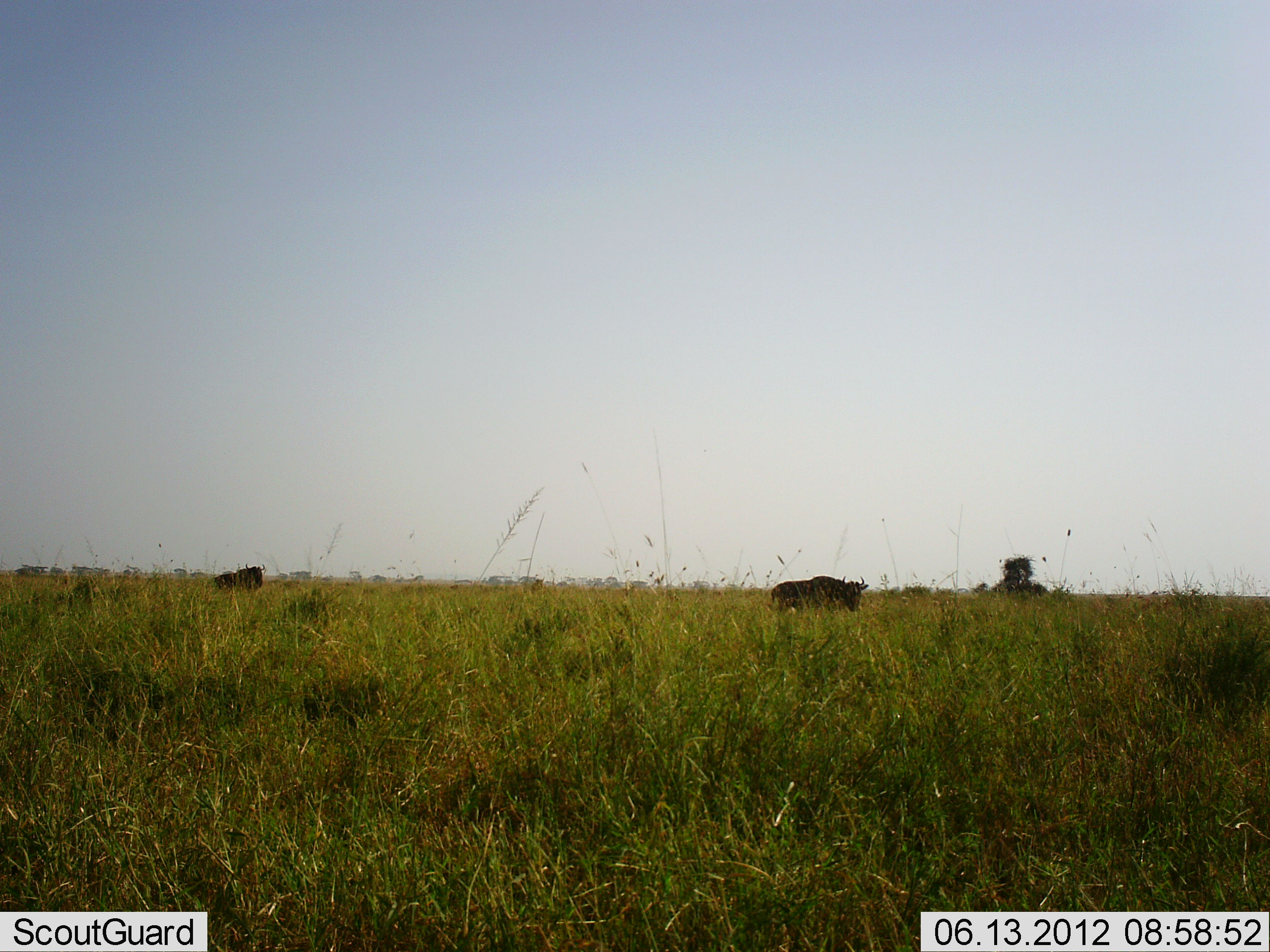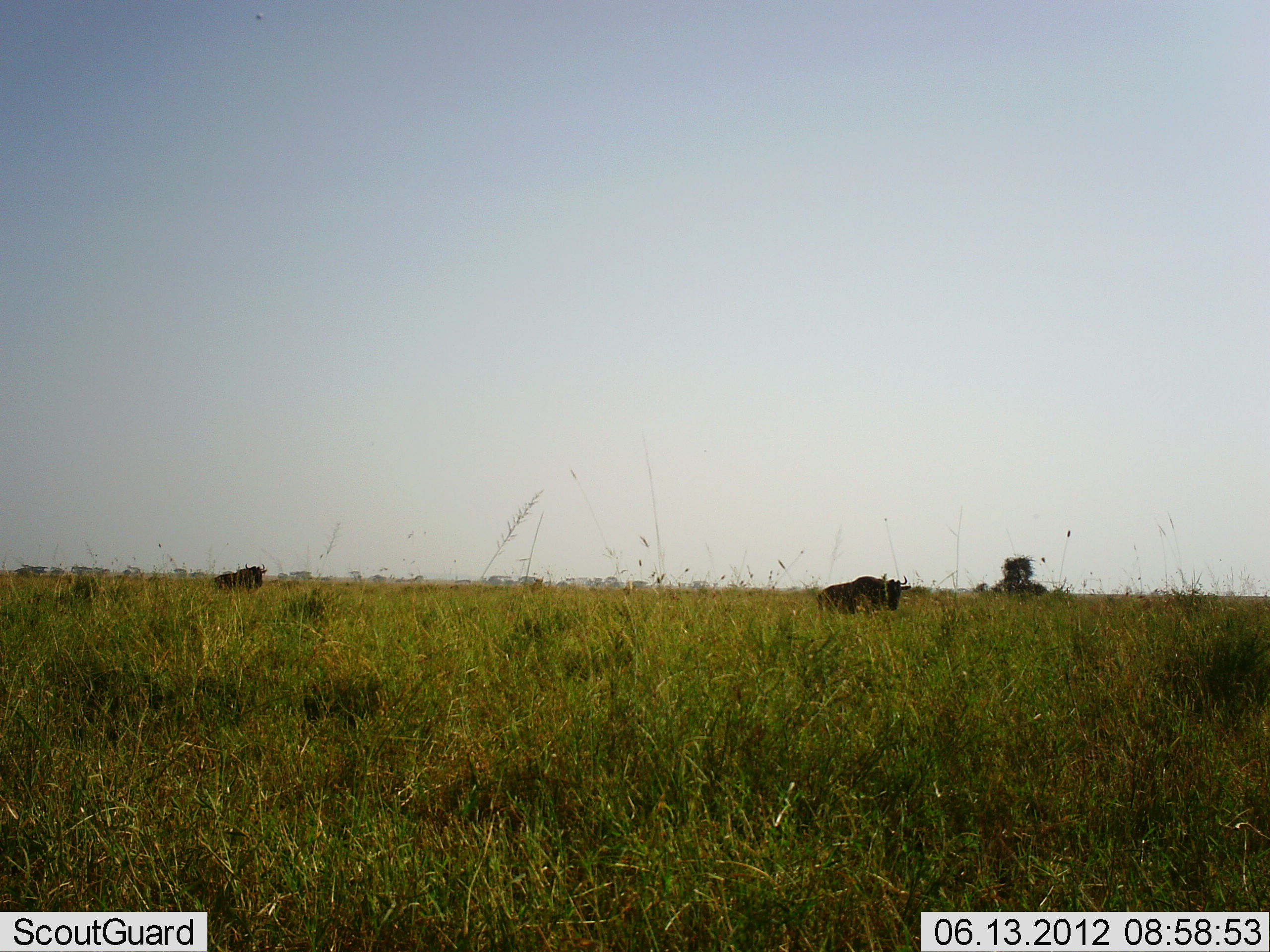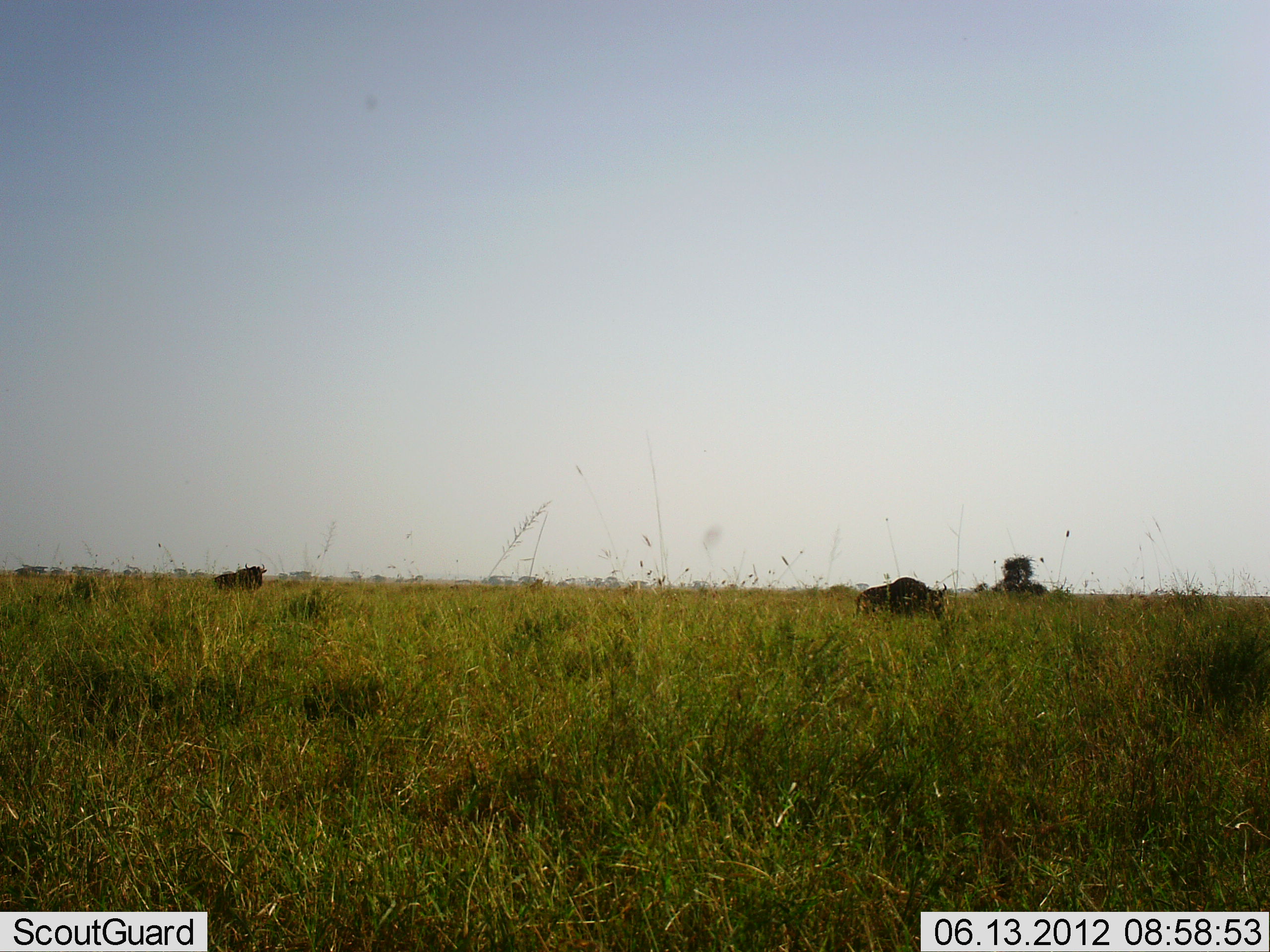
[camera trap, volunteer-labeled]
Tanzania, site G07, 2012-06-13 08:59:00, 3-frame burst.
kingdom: Animalia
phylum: Chordata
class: Mammalia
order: Artiodactyla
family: Bovidae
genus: Connochaetes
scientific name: Connochaetes taurinus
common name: blue wildebeest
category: wildebeest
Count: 2.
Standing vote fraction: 77%.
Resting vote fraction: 0%.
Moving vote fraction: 100%.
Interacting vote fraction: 0%.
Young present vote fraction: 0%.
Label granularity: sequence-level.